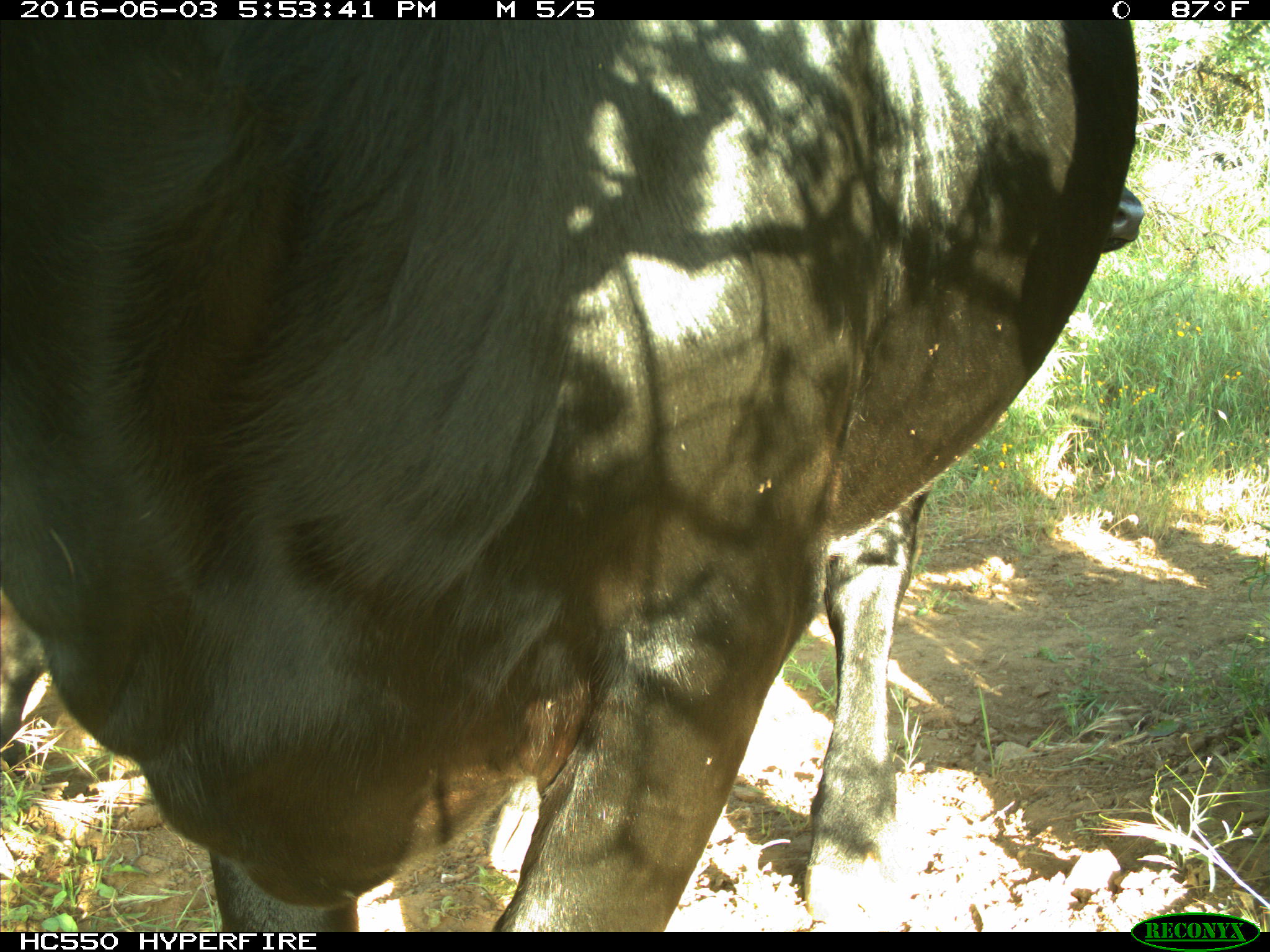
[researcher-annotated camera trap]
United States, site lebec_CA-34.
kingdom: Animalia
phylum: Chordata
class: Mammalia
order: Artiodactyla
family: Bovidae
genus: Bos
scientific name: Bos taurus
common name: domestic cow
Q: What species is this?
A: Bos taurus (domestic cow).